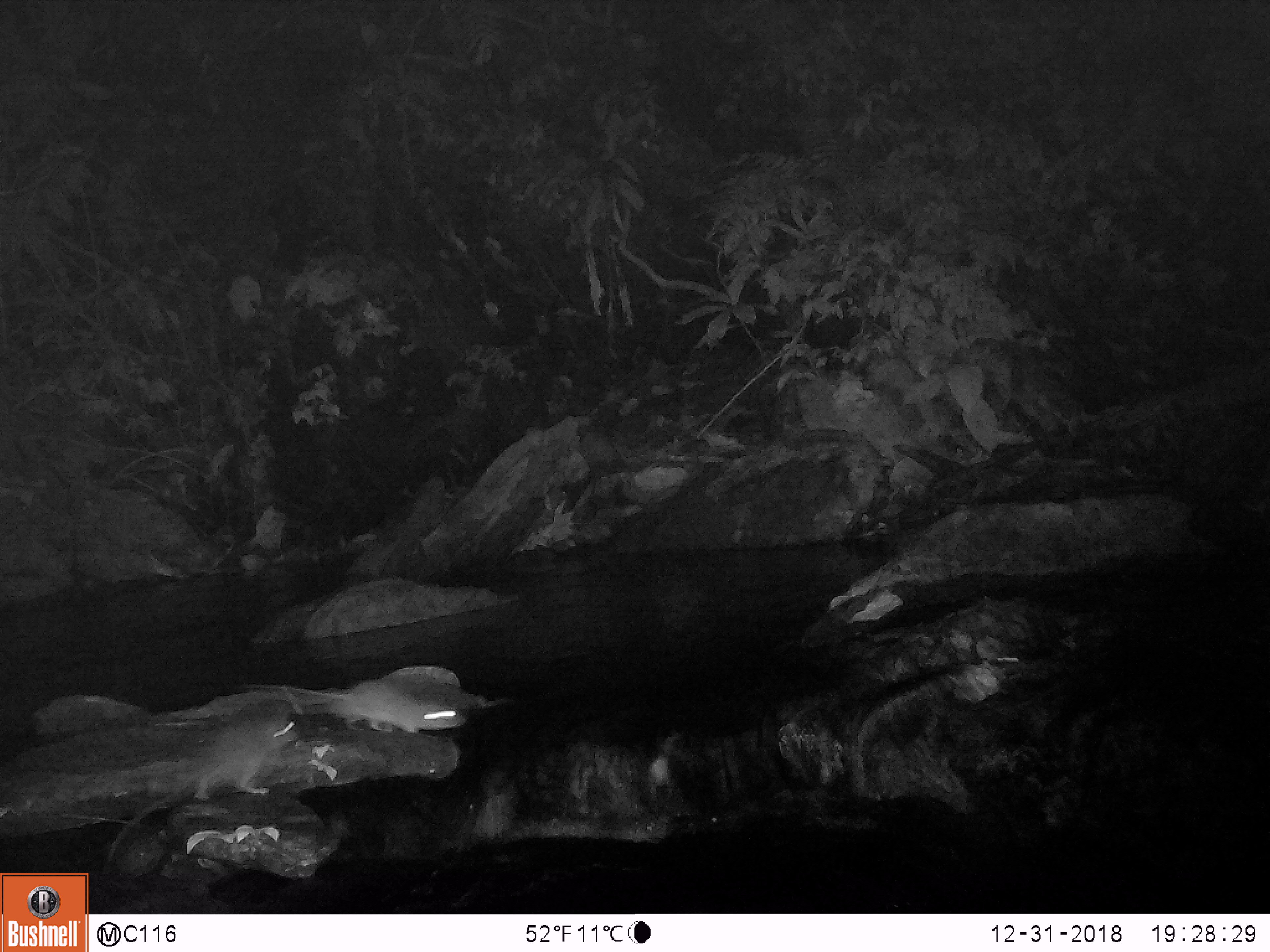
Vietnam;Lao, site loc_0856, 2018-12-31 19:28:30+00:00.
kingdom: Animalia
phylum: Chordata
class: Mammalia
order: Rodentia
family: Muridae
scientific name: Muridae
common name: old-world mice and rats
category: unidentified murid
Unidentified murid (old-world mice and rats) (Muridae). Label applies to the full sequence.